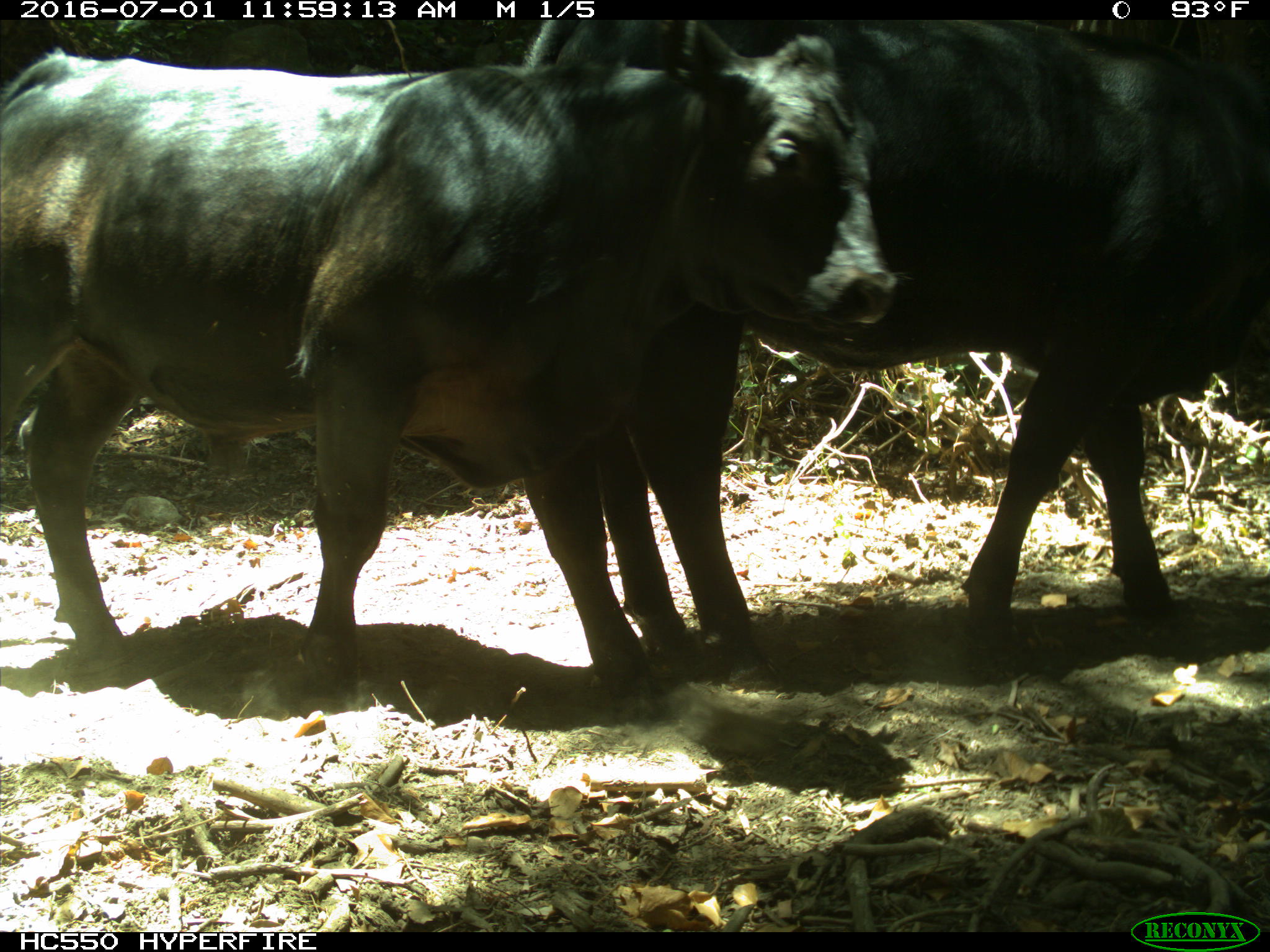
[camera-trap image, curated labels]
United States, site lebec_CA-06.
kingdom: Animalia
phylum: Chordata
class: Mammalia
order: Artiodactyla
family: Bovidae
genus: Bos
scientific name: Bos taurus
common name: domestic cow